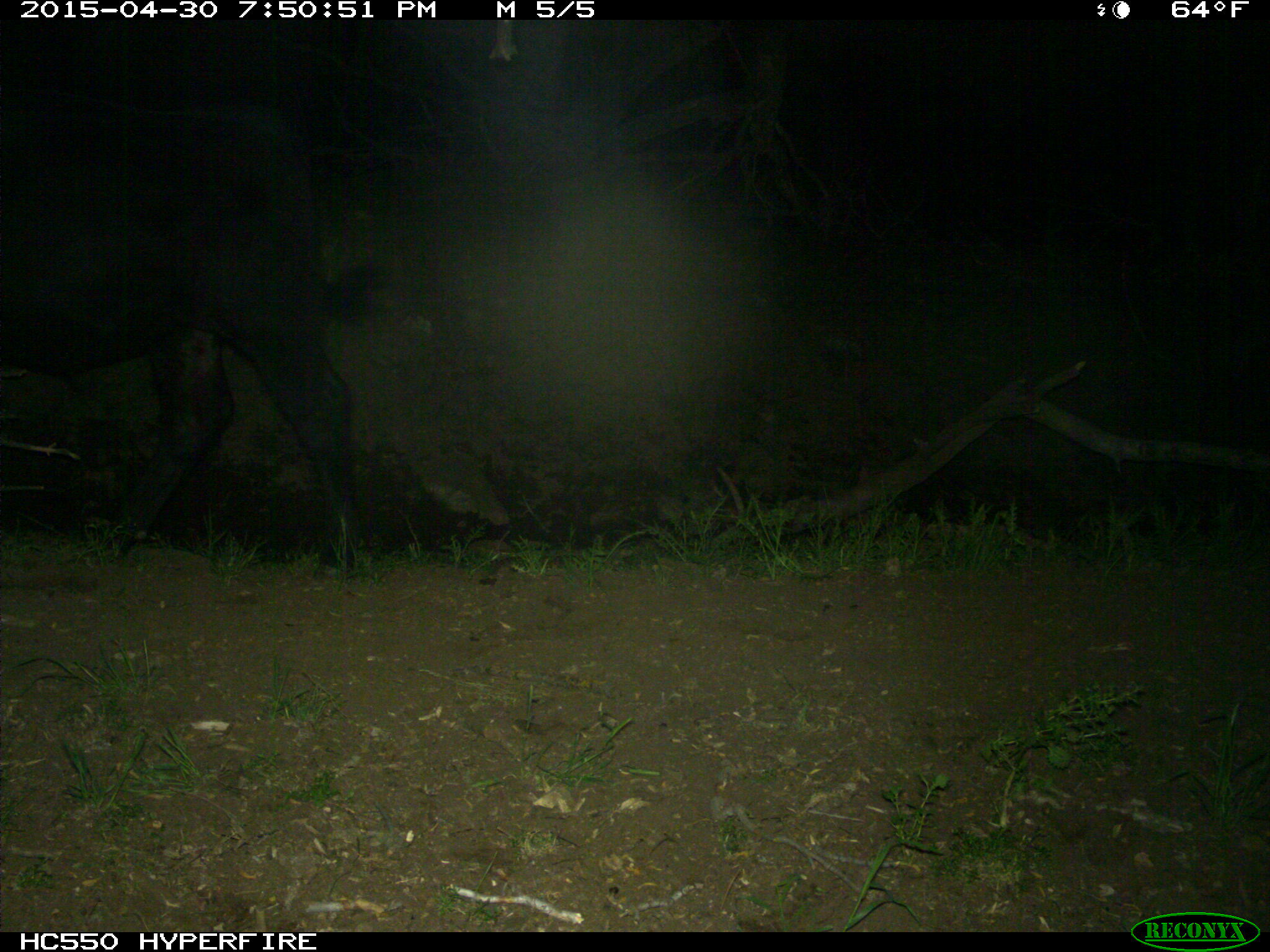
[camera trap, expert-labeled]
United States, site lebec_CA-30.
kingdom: Animalia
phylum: Chordata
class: Mammalia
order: Artiodactyla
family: Bovidae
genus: Bos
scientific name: Bos taurus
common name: domestic cow